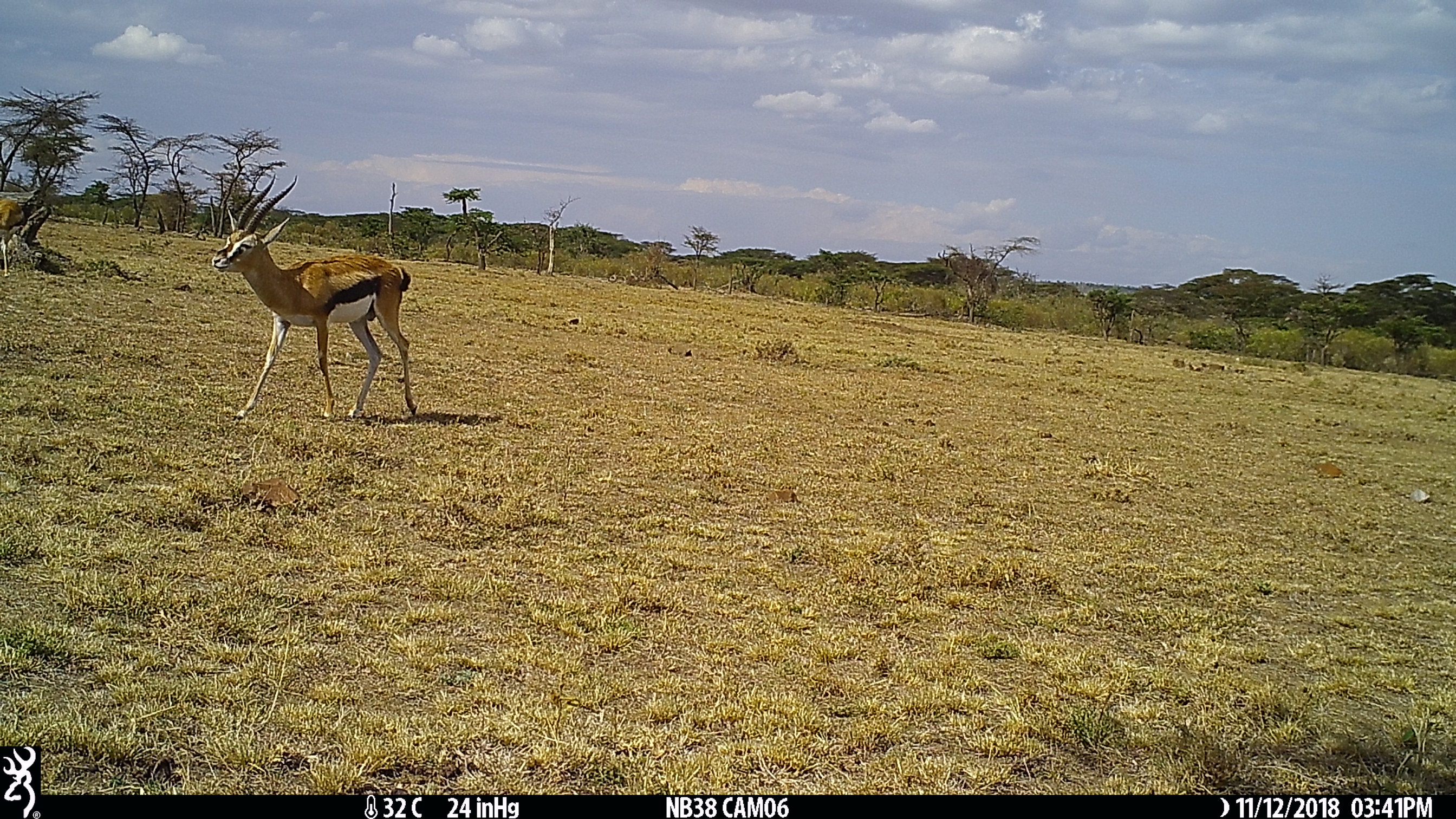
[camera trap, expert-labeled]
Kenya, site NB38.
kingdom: Animalia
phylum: Chordata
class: Mammalia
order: Artiodactyla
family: Bovidae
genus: Eudorcas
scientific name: Eudorcas thomsonii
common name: thomon's gazelle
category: gazelle thomsons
Gazelle thomsons (thomon's gazelle) (Eudorcas thomsonii).